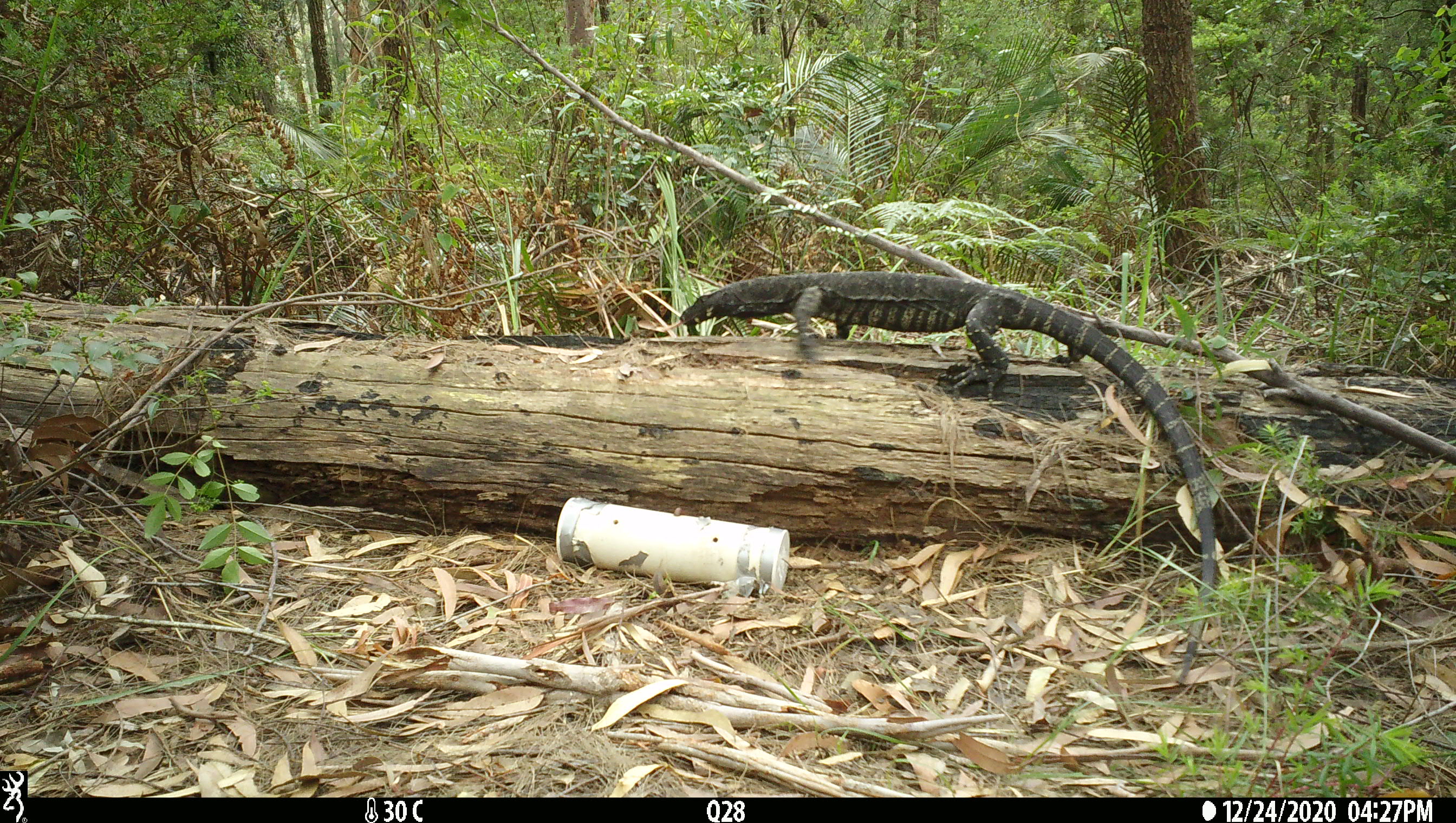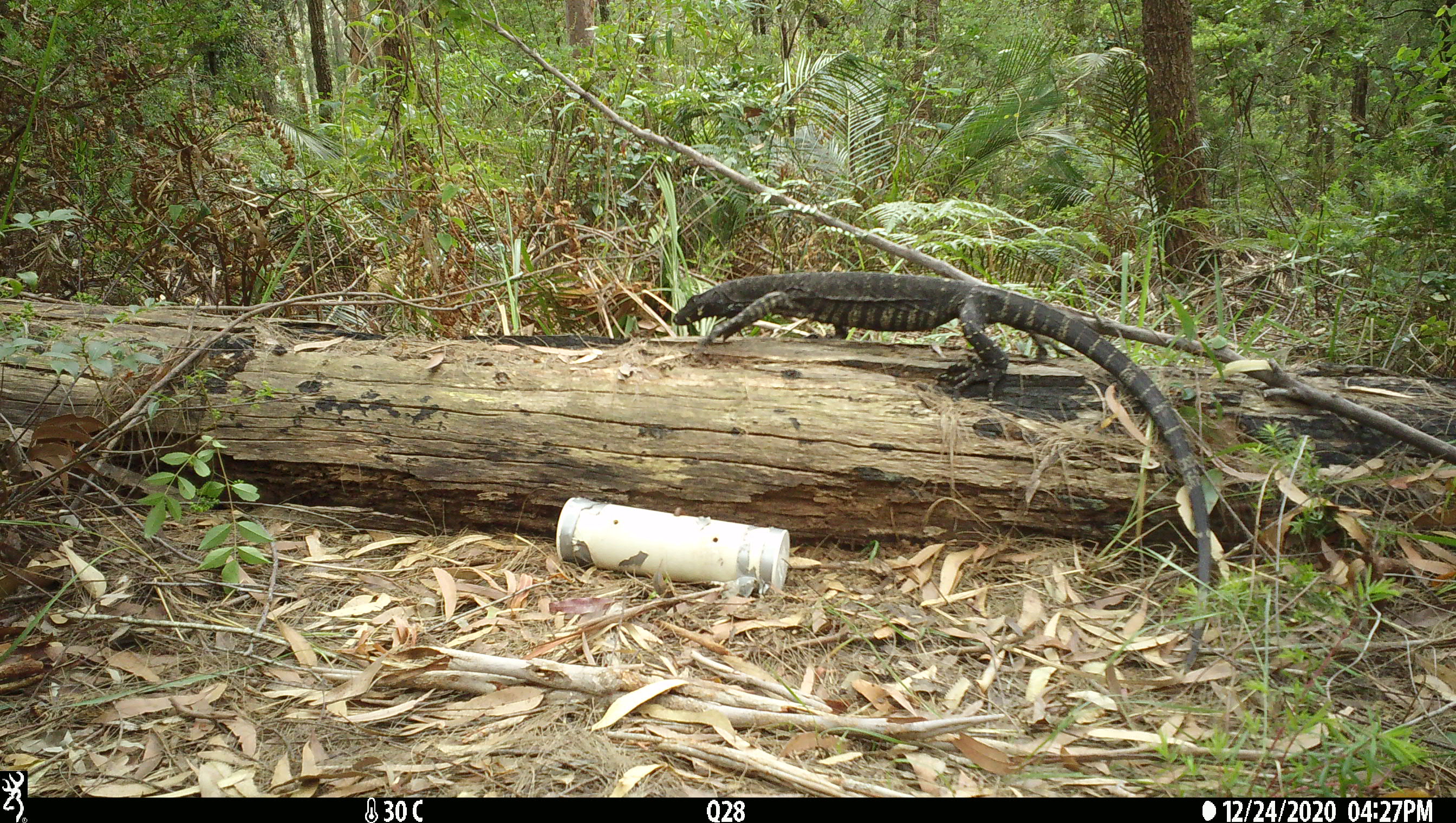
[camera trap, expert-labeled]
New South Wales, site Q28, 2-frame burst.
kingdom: Animalia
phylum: Chordata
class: Reptilia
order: Squamata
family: Varanidae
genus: Varanus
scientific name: Varanus varius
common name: lace monitor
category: goanna